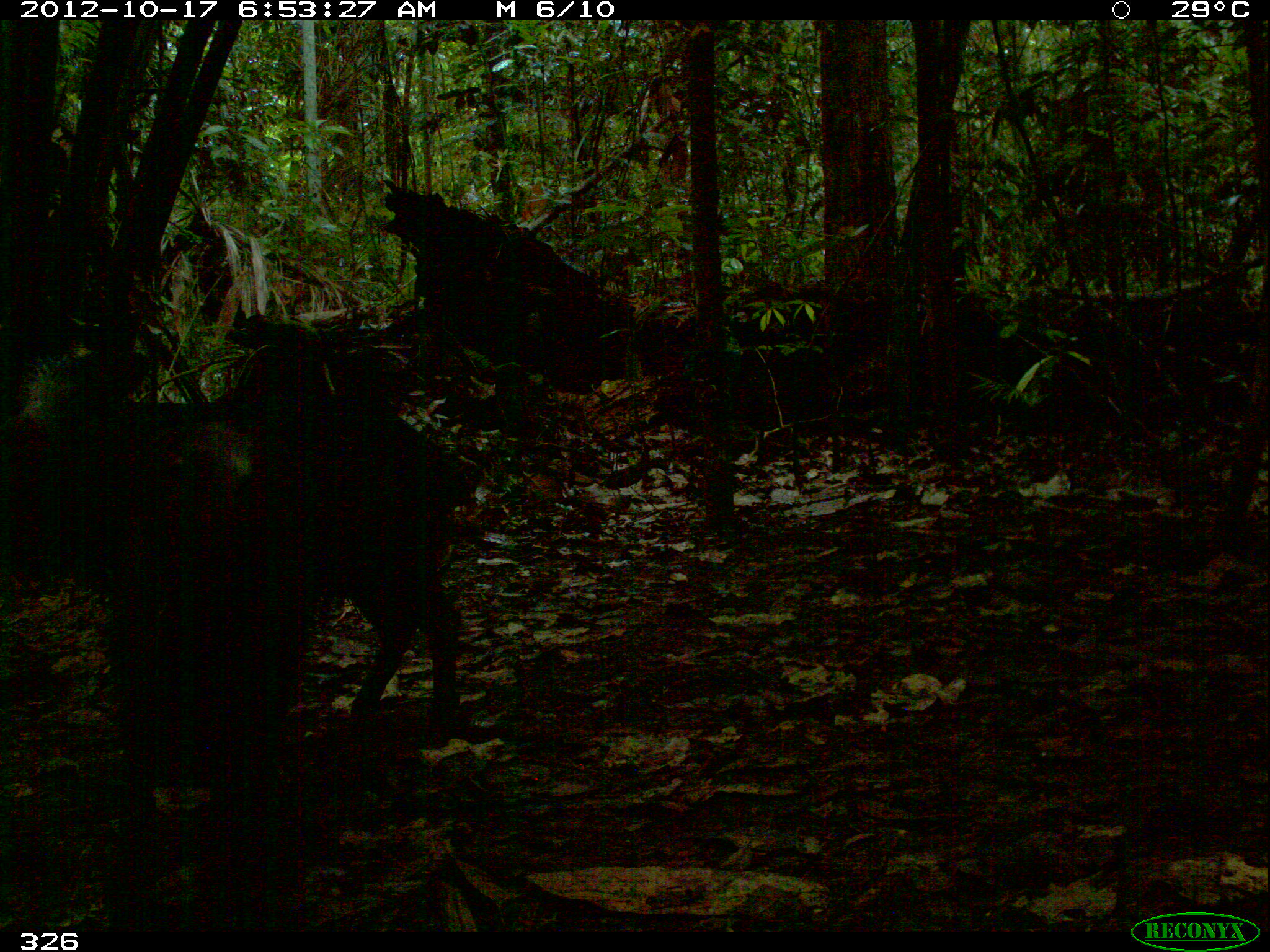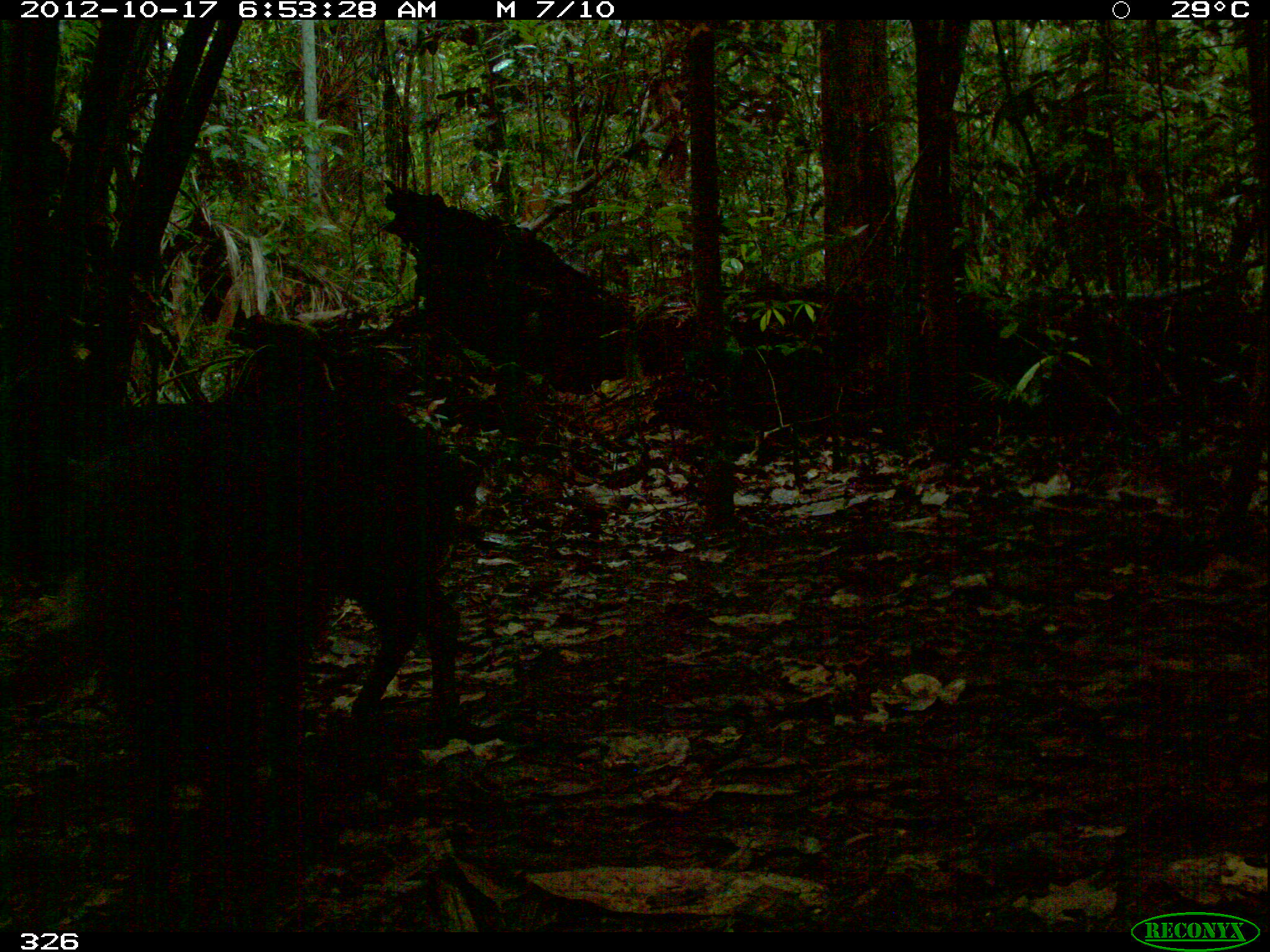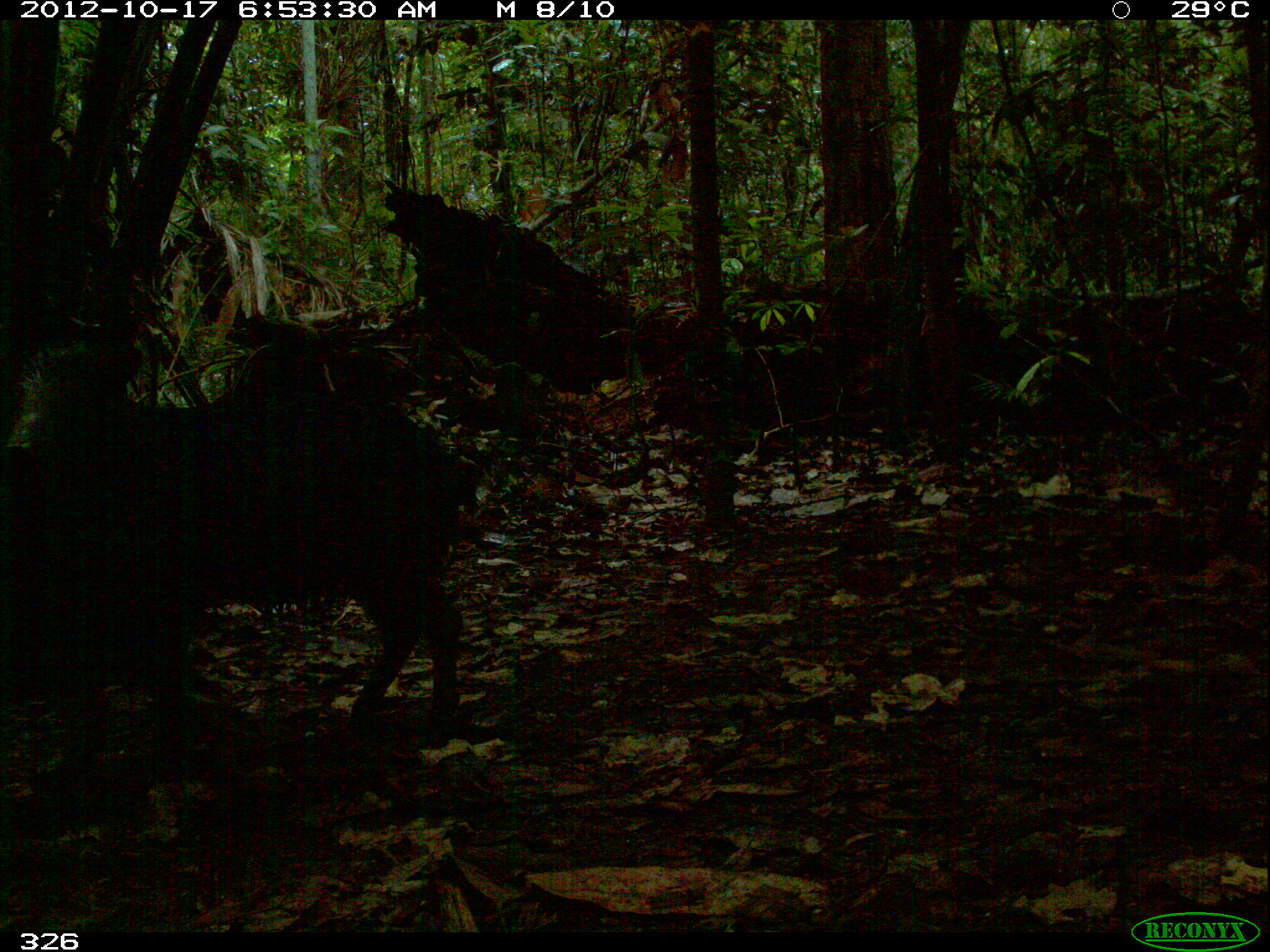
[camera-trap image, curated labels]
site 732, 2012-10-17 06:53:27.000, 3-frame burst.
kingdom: Animalia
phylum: Chordata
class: Mammalia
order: Artiodactyla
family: Tayassuidae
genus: Tayassu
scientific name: Tayassu pecari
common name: white-lipped peccary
Tayassu pecari (white-lipped peccary).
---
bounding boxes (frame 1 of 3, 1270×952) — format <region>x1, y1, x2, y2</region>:
tayassu pecari: <region>3, 338, 494, 744</region>; <region>103, 418, 315, 932</region>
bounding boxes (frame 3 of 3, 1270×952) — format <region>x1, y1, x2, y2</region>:
tayassu pecari: <region>0, 341, 478, 795</region>